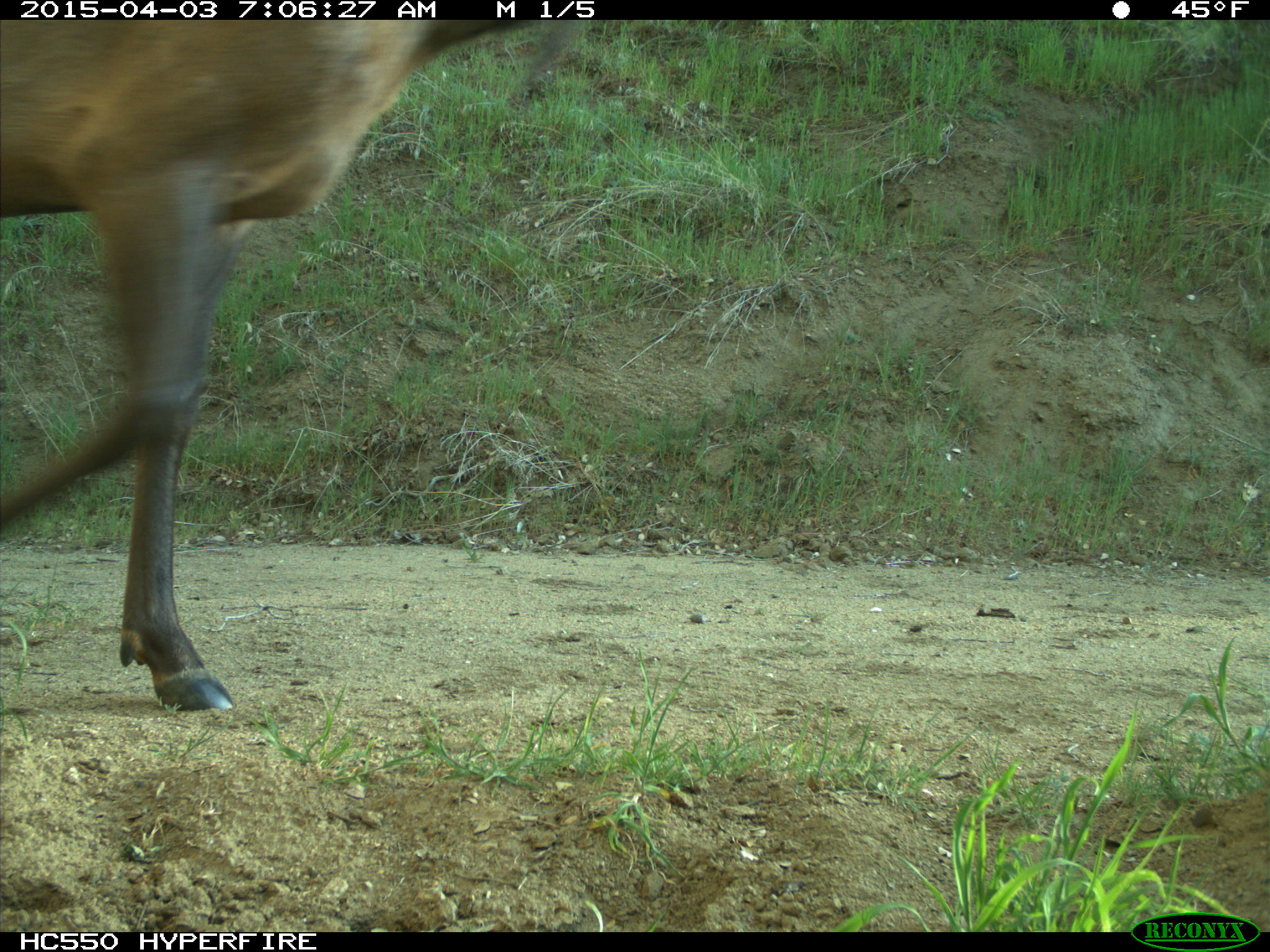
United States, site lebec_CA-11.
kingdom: Animalia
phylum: Chordata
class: Mammalia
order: Artiodactyla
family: Cervidae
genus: Cervus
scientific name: Cervus canadensis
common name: elk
Cervus canadensis (elk).